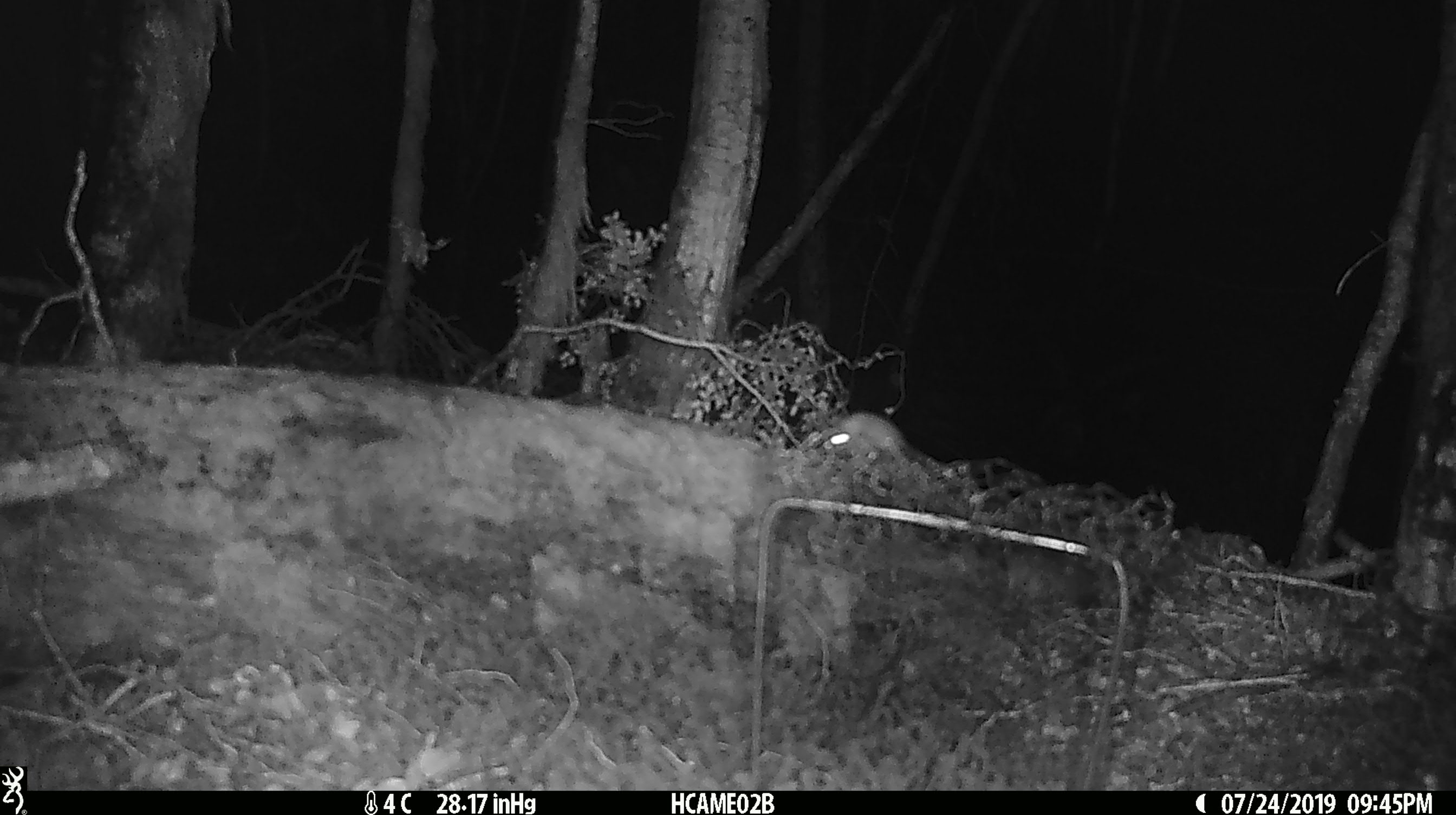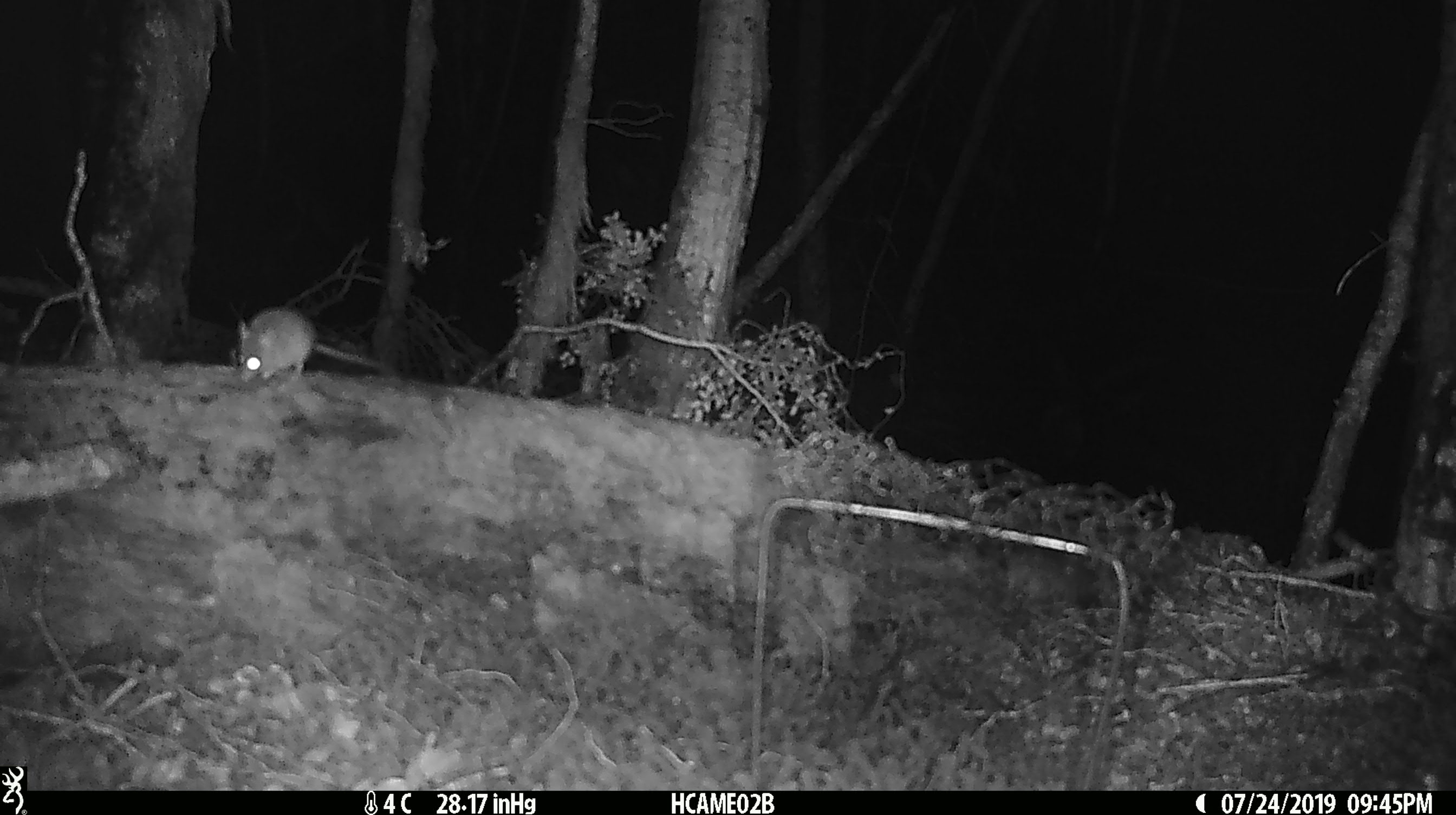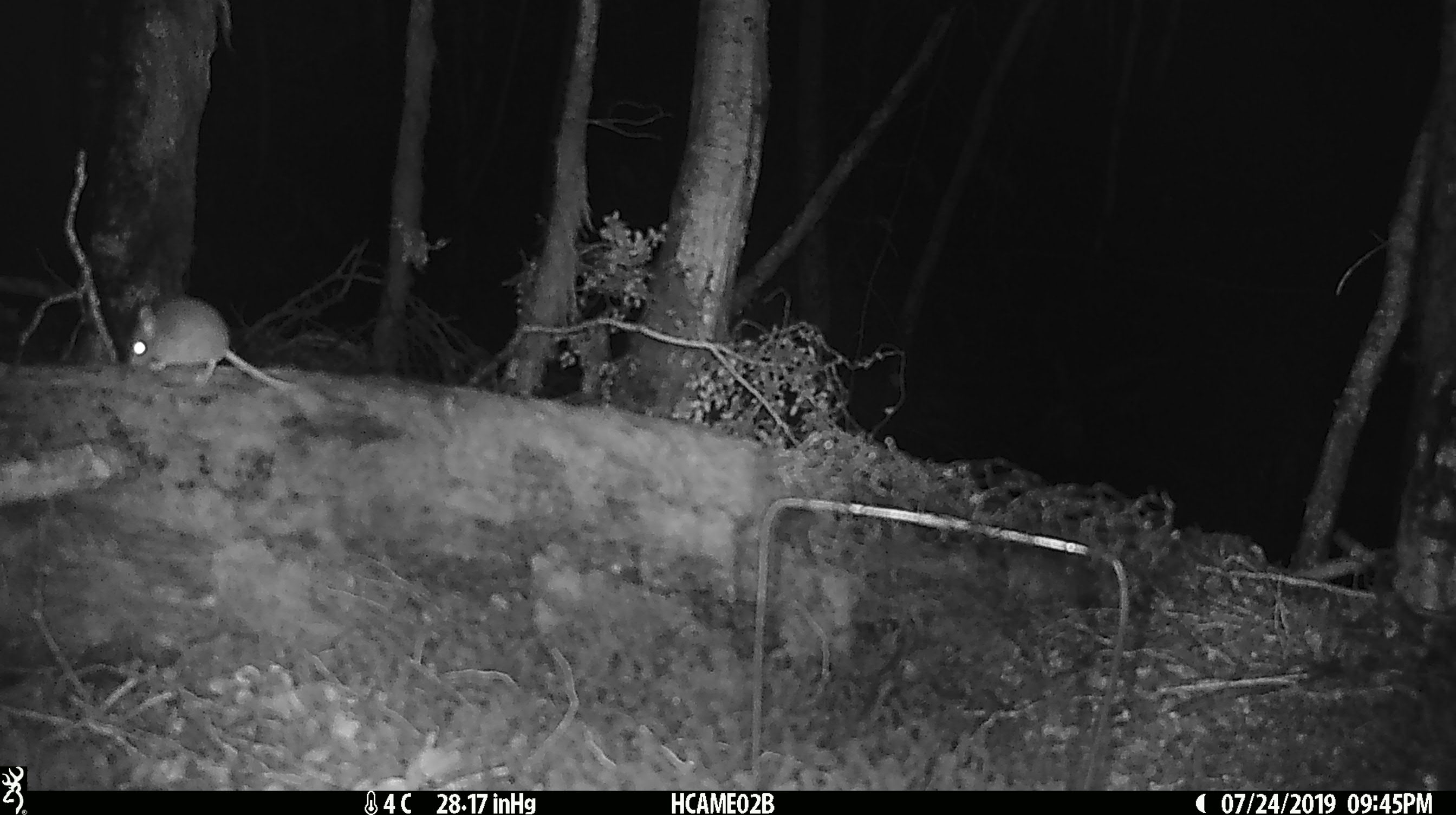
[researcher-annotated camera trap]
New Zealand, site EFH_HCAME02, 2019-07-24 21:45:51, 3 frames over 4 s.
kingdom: Animalia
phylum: Chordata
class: Mammalia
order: Rodentia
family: Muridae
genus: Mus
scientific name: Mus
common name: mouse